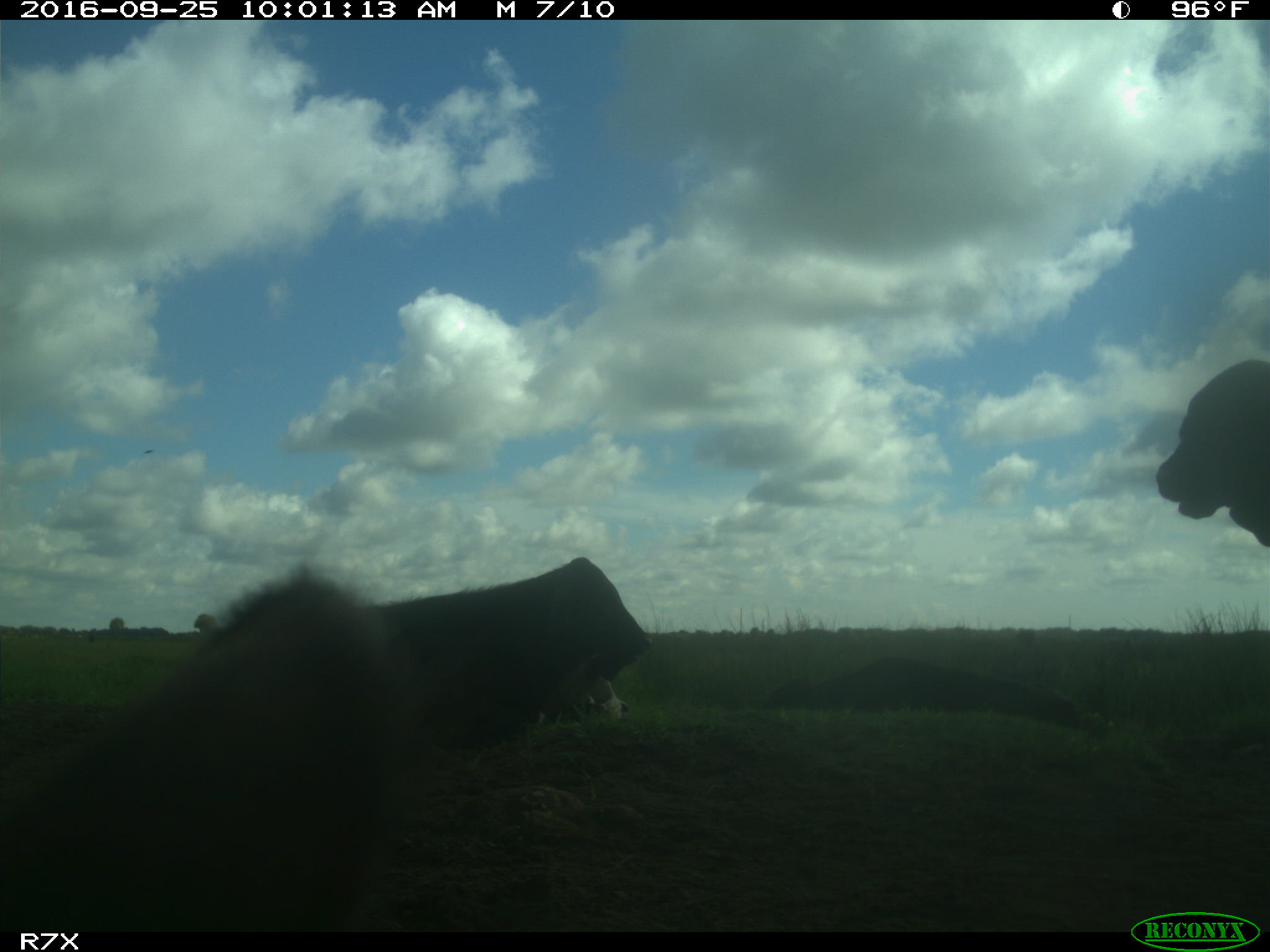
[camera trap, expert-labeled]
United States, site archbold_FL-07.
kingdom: Animalia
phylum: Chordata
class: Mammalia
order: Artiodactyla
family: Bovidae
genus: Bos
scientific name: Bos taurus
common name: domestic cow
Bos taurus (domestic cow).